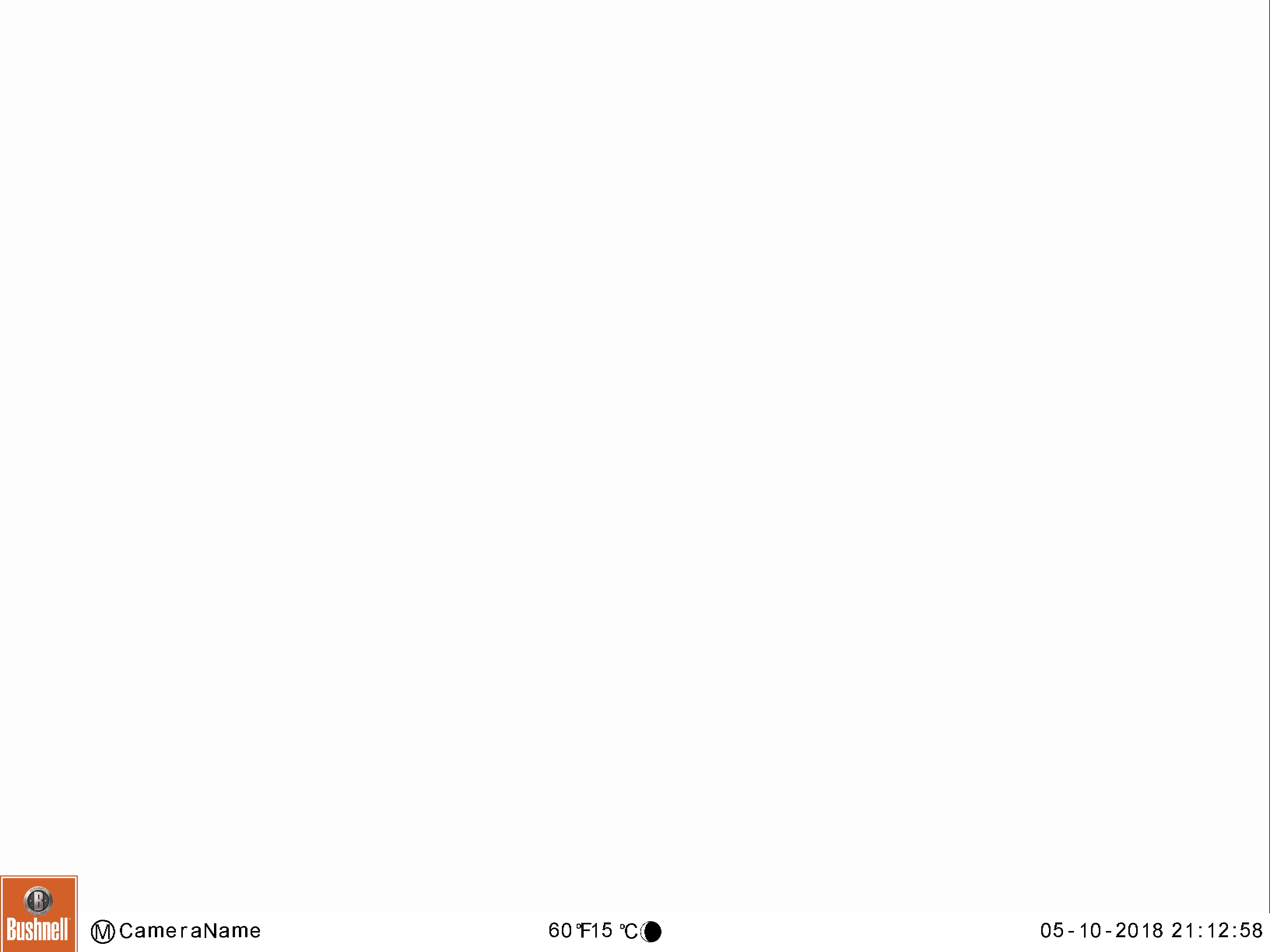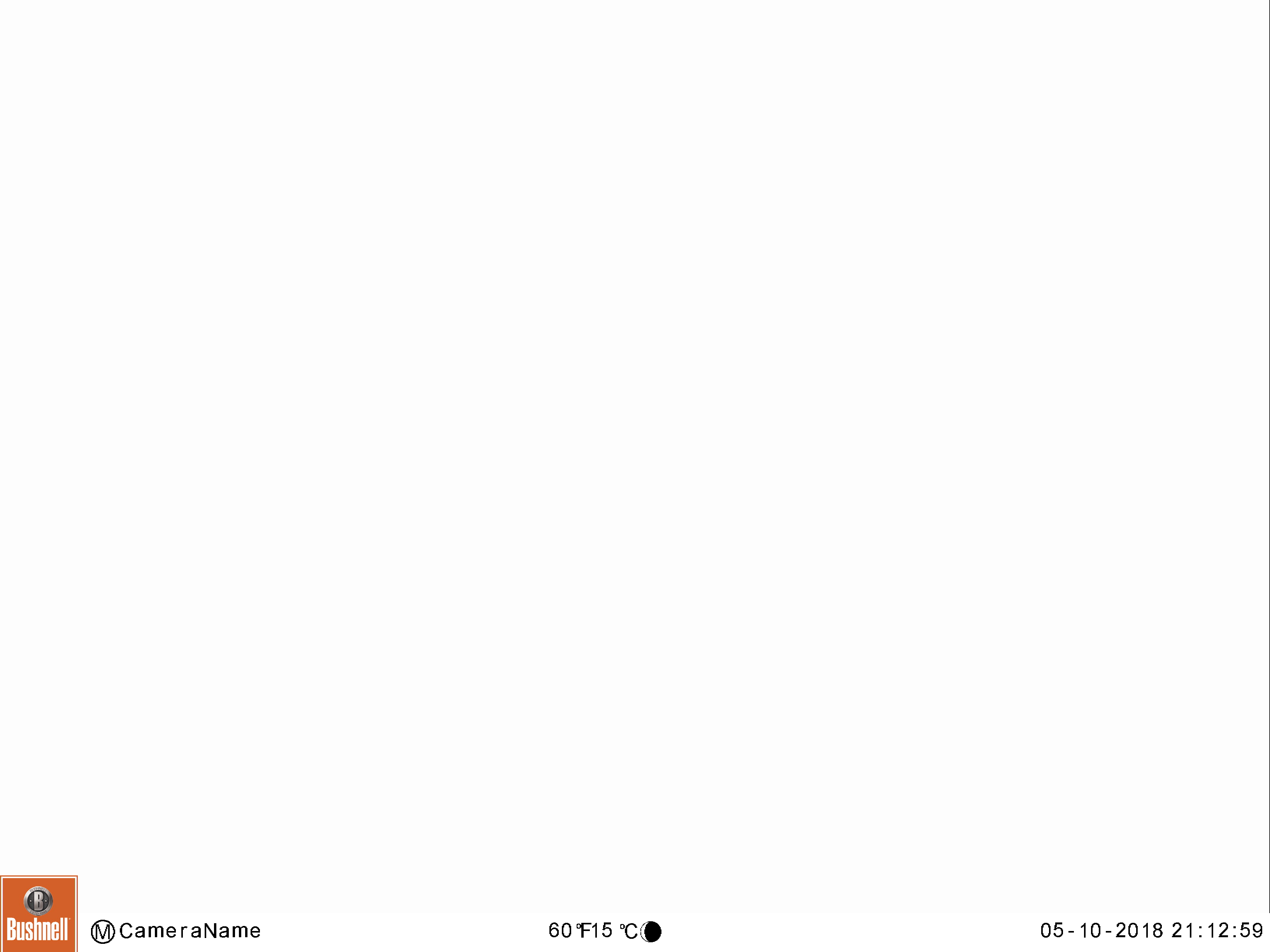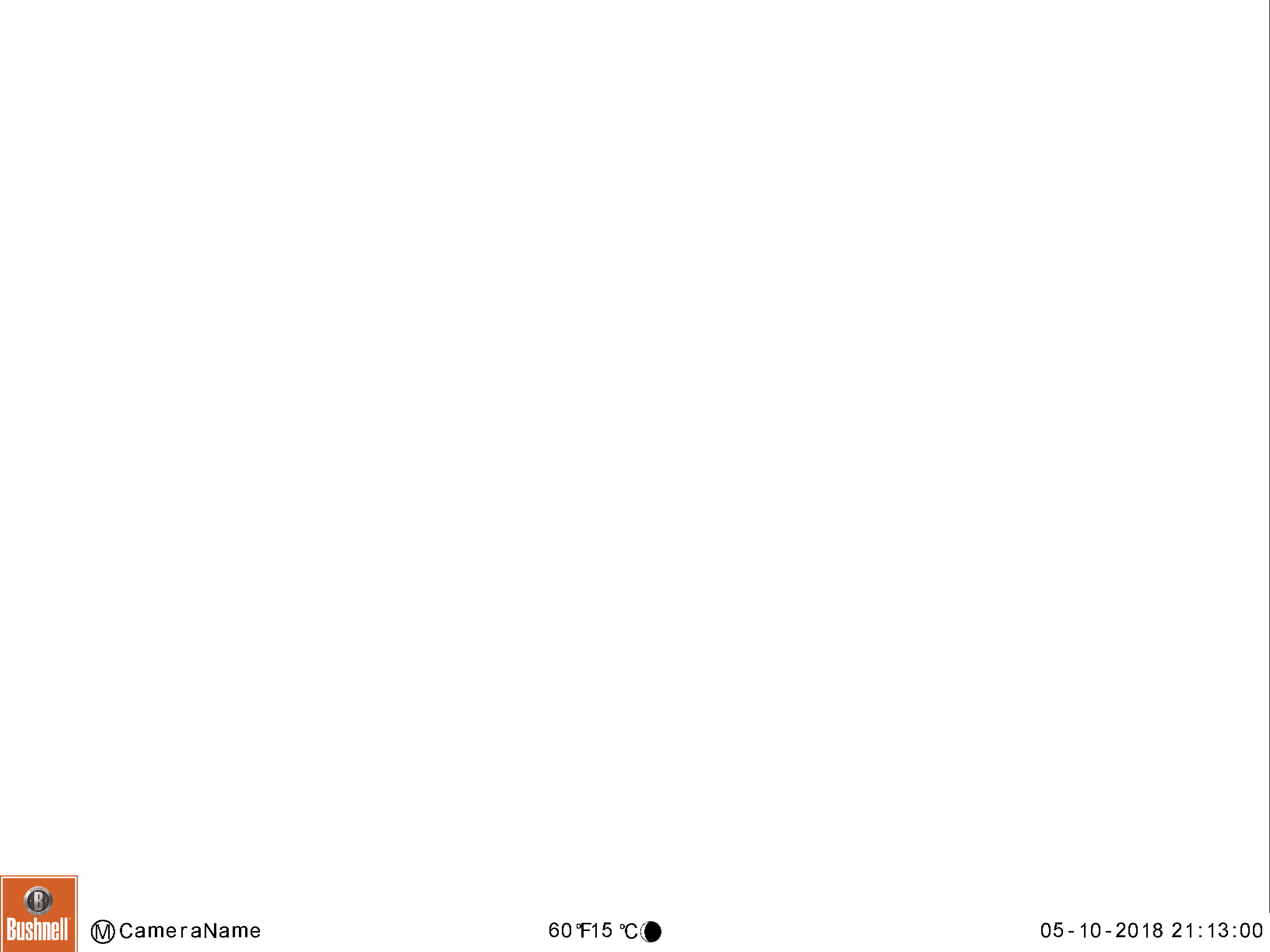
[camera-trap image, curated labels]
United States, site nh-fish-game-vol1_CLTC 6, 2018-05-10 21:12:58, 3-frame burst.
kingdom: Animalia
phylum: Chordata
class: Mammalia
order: Artiodactyla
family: Cervidae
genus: Alces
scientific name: Alces alces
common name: moose